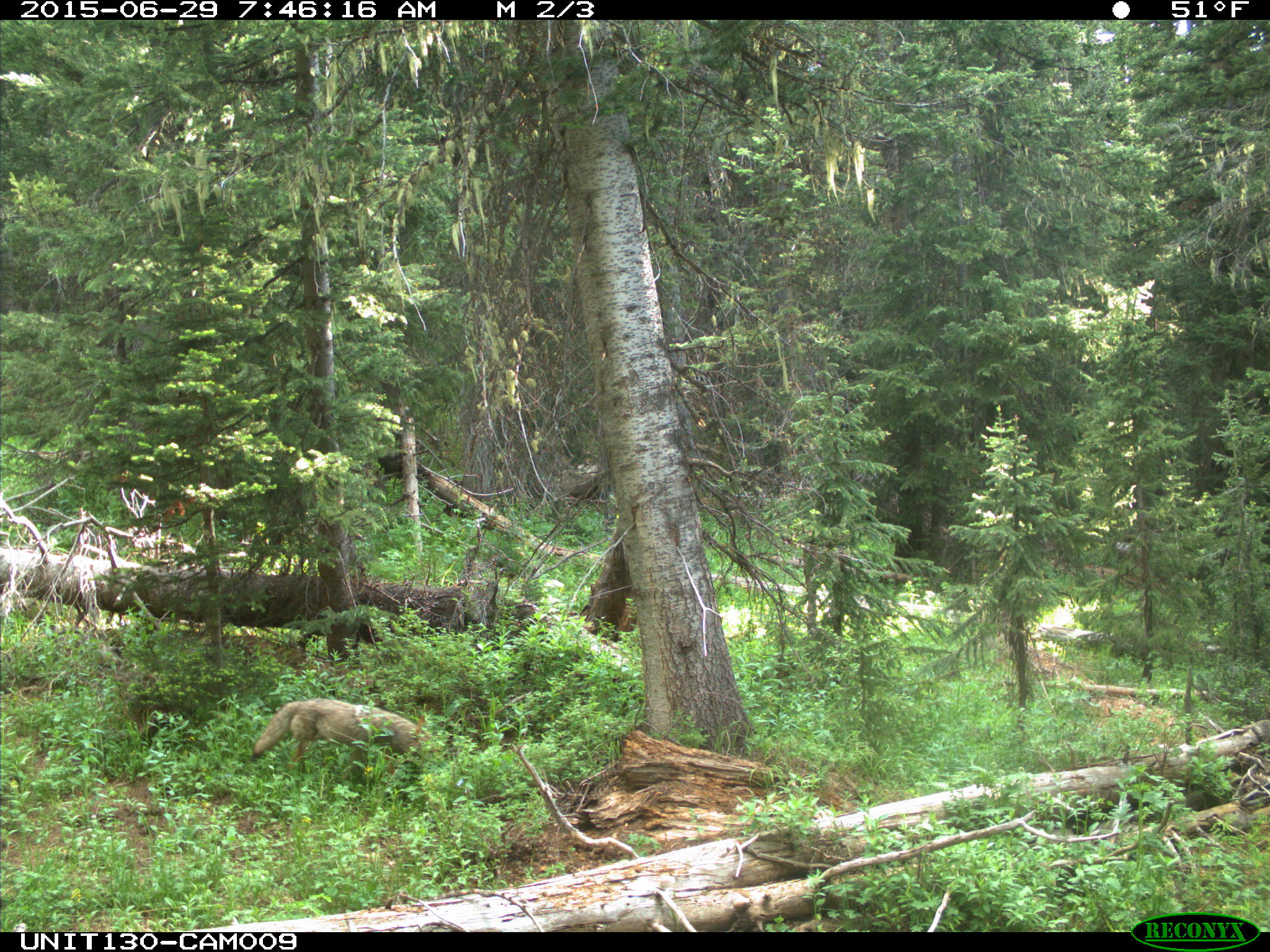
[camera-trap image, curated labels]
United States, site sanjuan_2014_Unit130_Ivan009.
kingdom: Animalia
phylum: Chordata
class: Mammalia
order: Carnivora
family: Canidae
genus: Canis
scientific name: Canis latrans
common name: coyote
Canis latrans (coyote).